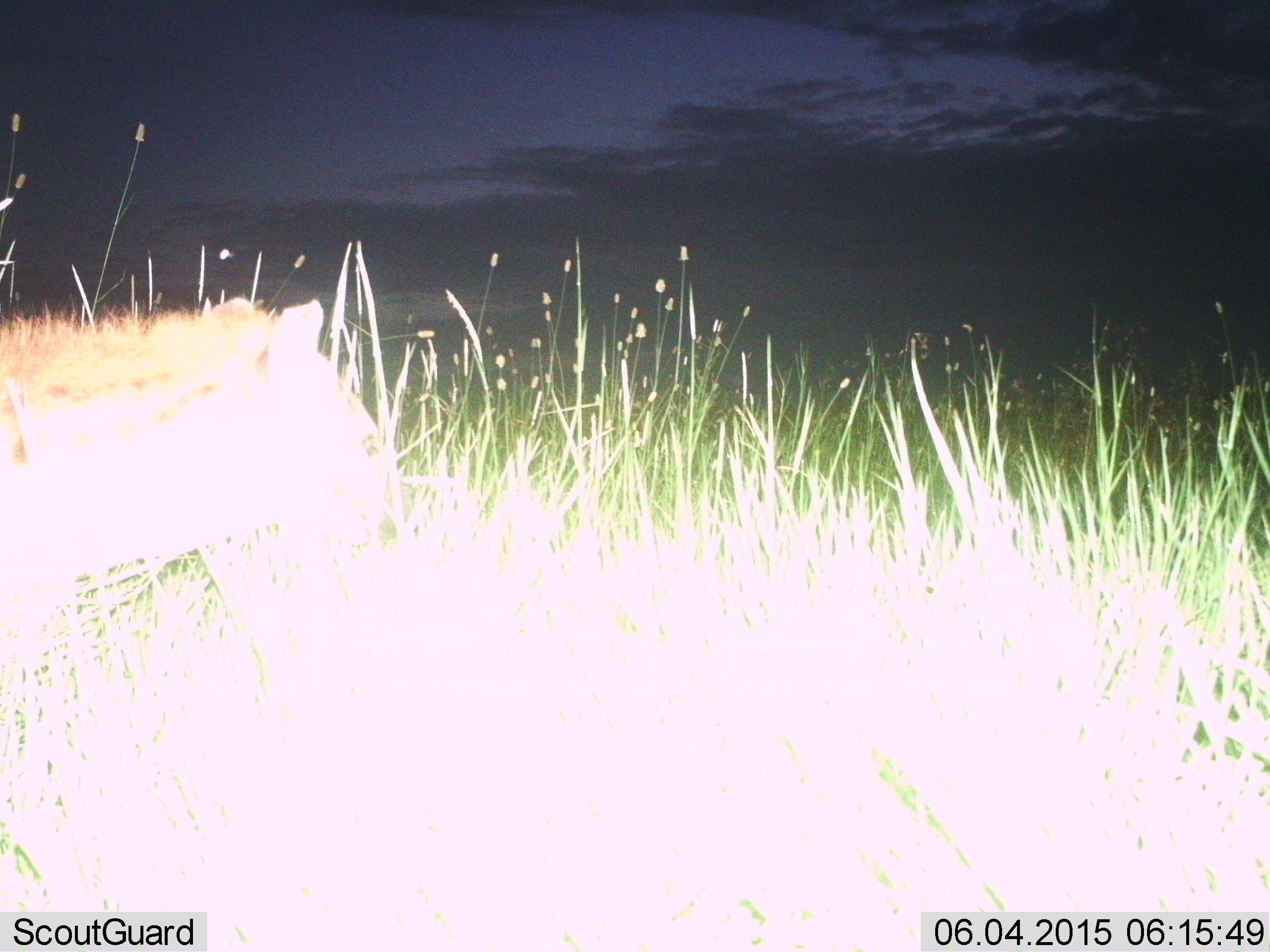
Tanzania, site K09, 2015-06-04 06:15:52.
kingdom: Animalia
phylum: Chordata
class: Mammalia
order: Carnivora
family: Hyaenidae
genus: Crocuta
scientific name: Crocuta crocuta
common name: spotted hyena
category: hyenaspotted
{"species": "hyenaspotted (spotted hyena) (Crocuta crocuta)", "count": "1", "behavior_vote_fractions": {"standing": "50%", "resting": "0%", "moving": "50%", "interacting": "0%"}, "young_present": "0%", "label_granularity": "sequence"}